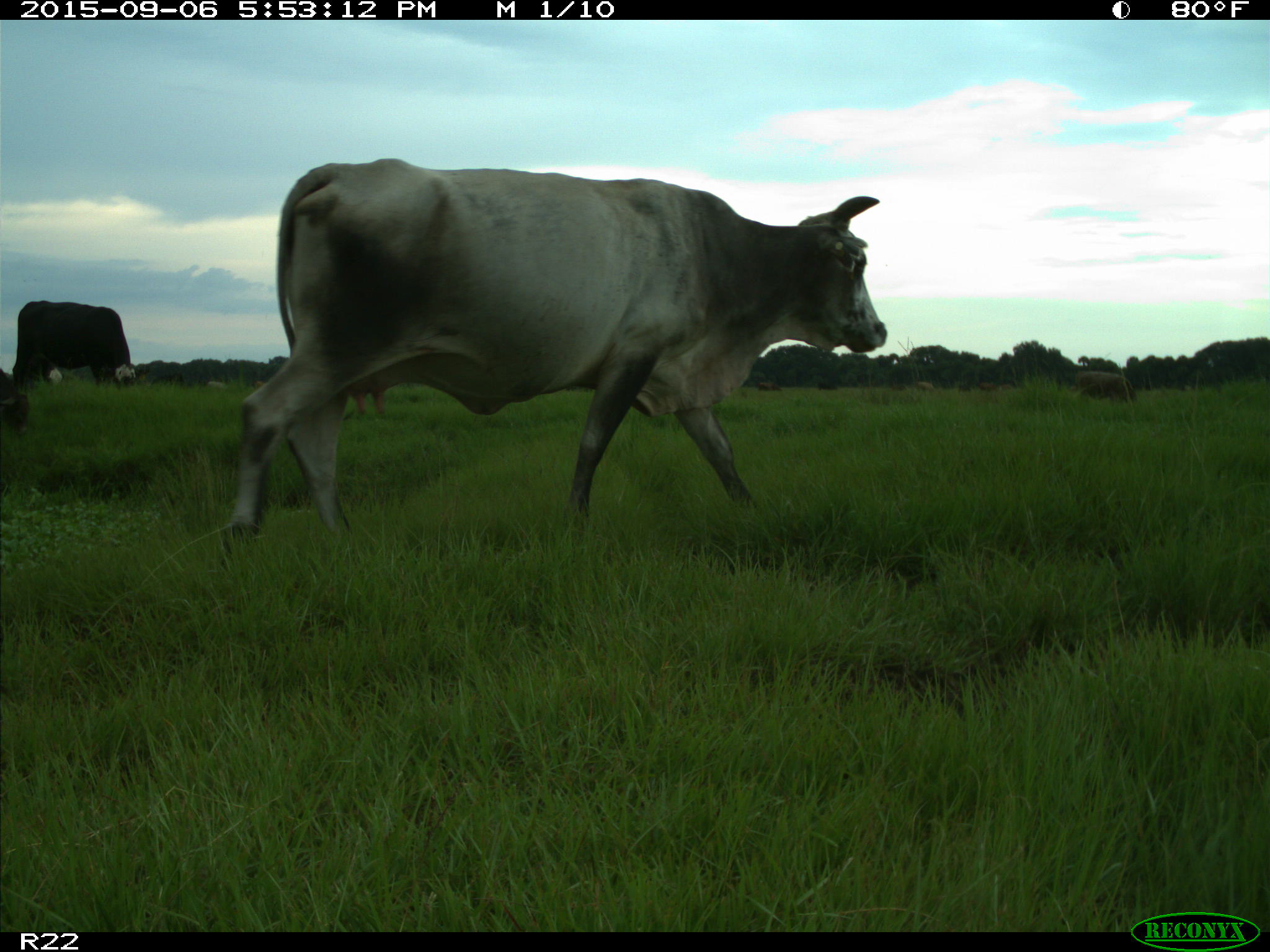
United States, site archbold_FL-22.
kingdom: Animalia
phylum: Chordata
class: Mammalia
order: Artiodactyla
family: Bovidae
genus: Bos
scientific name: Bos taurus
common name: domestic cow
Bos taurus (domestic cow).